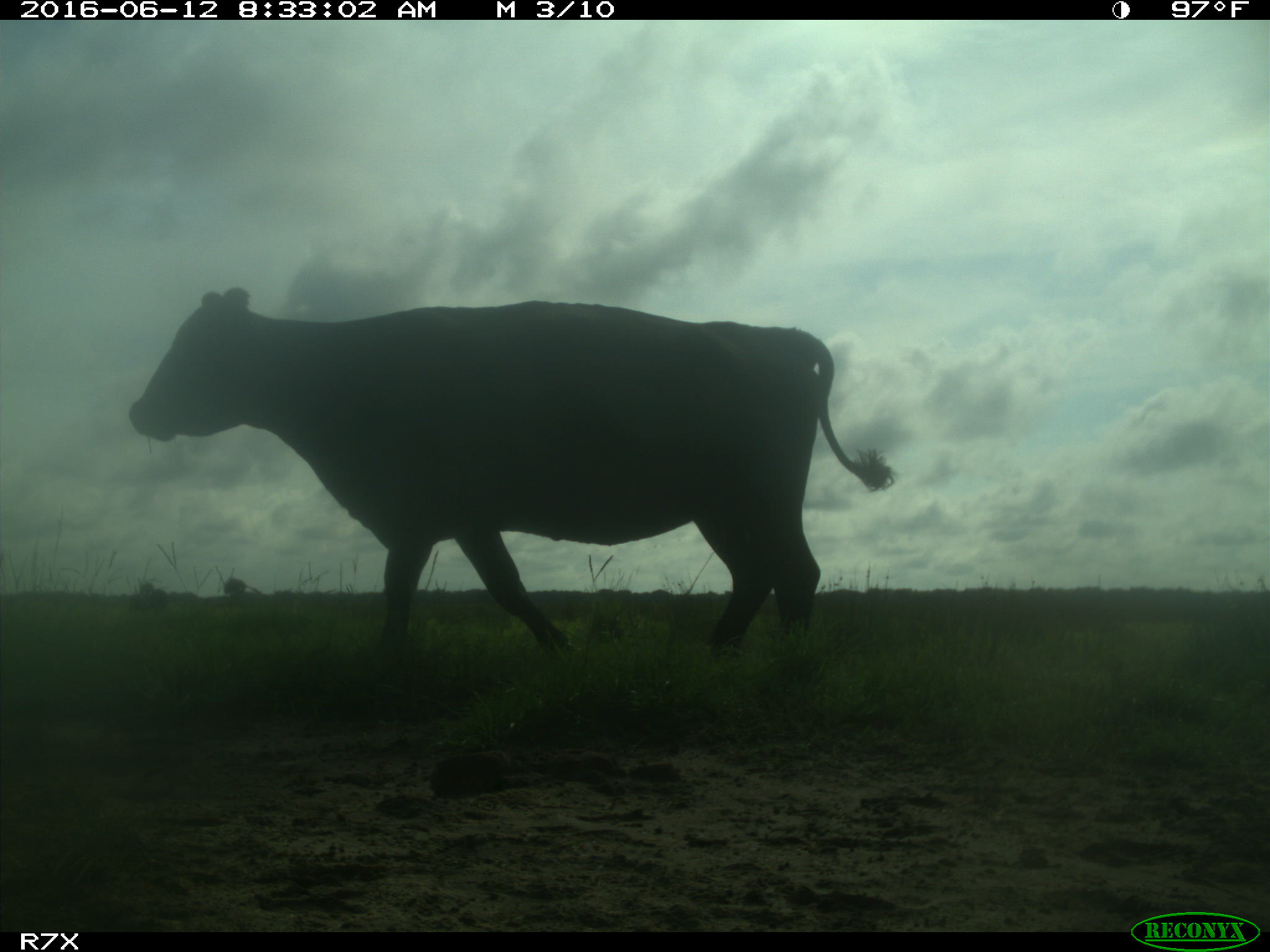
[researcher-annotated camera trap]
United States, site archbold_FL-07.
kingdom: Animalia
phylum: Chordata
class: Mammalia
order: Artiodactyla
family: Bovidae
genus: Bos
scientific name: Bos taurus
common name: domestic cow